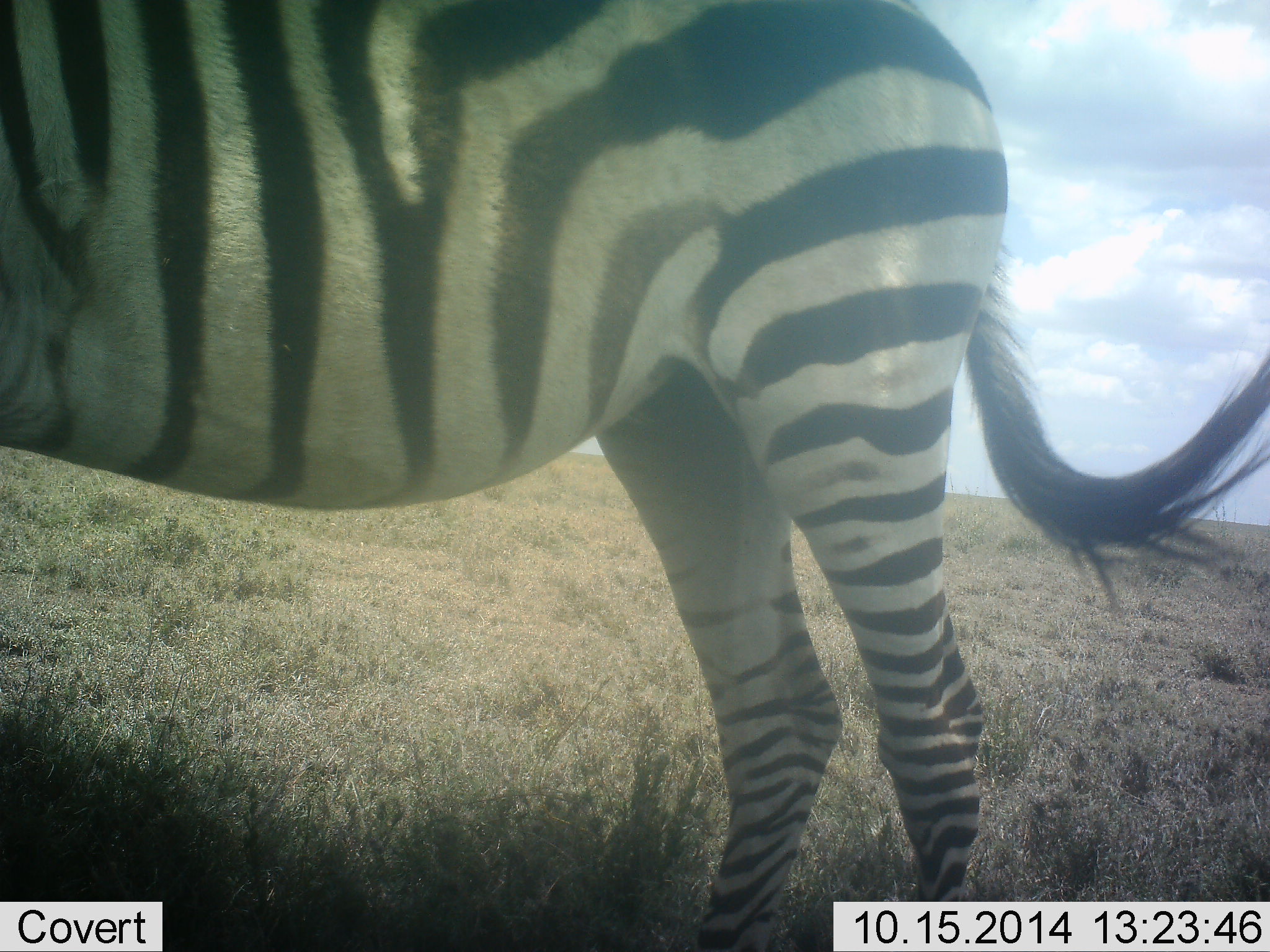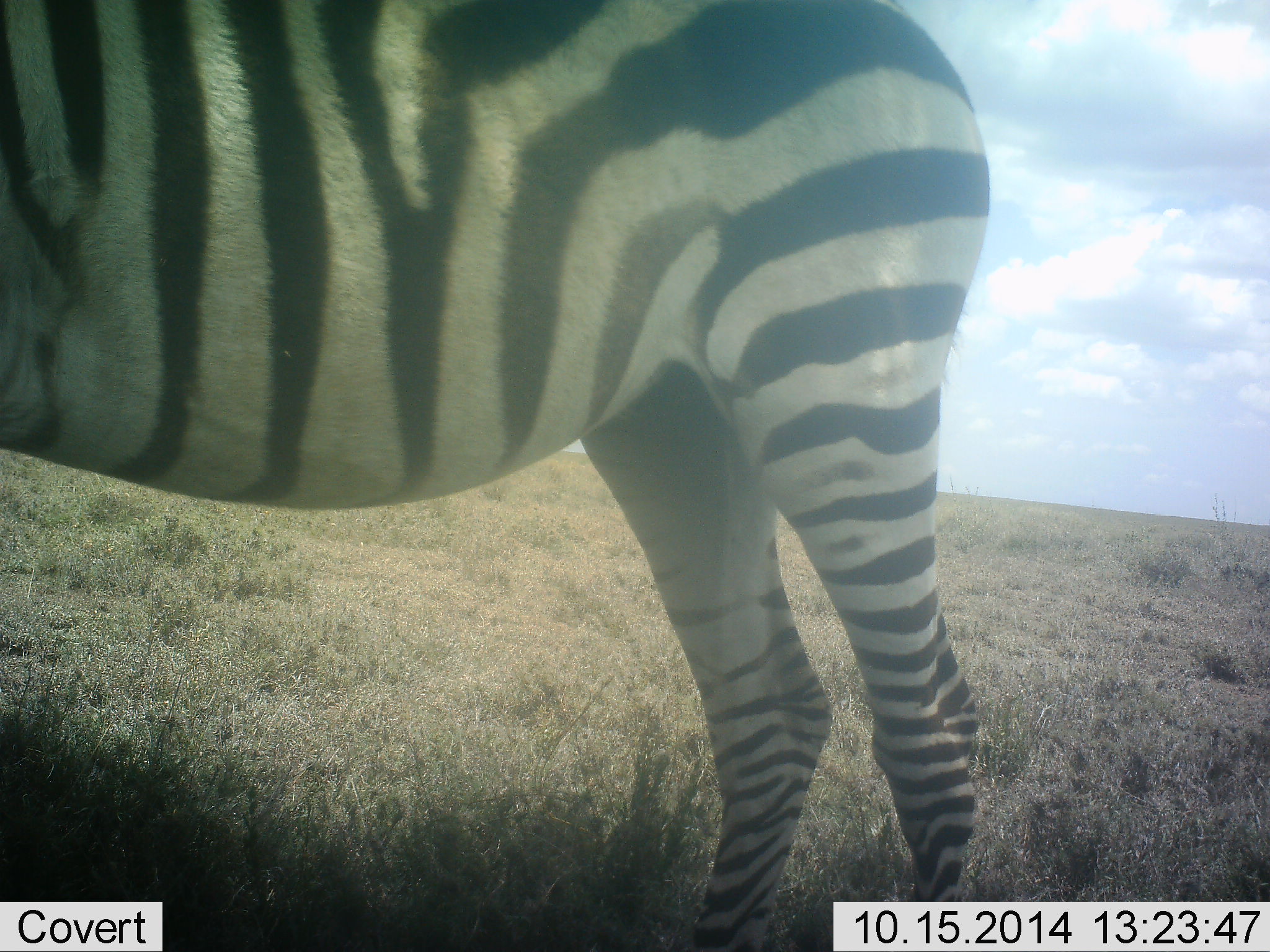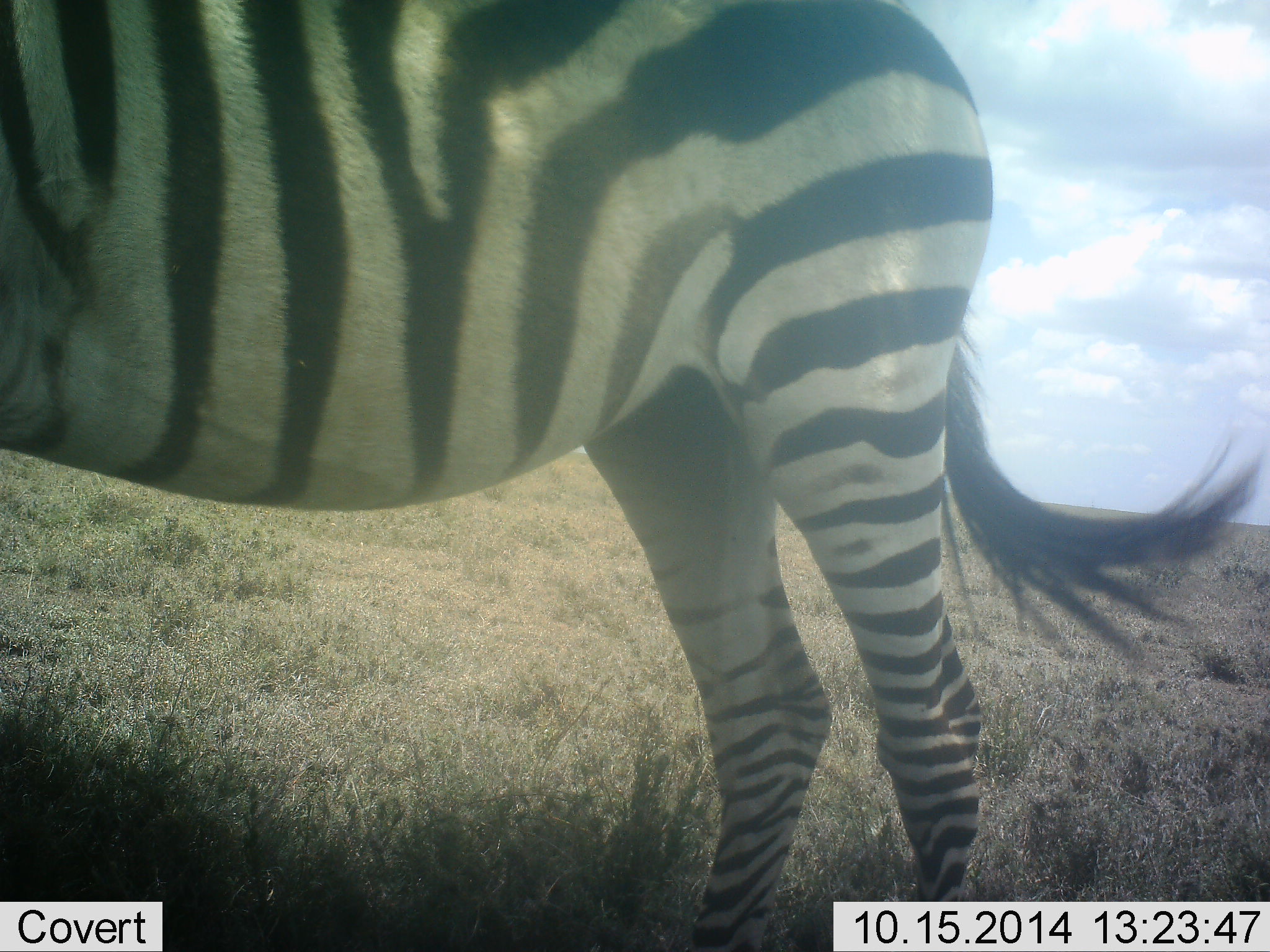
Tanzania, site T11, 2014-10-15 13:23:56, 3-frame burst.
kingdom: Animalia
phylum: Chordata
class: Mammalia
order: Perissodactyla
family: Equidae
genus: Equus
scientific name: Equus quagga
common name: plains zebra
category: zebra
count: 1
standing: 100%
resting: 0%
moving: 0%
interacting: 0%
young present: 0%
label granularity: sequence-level